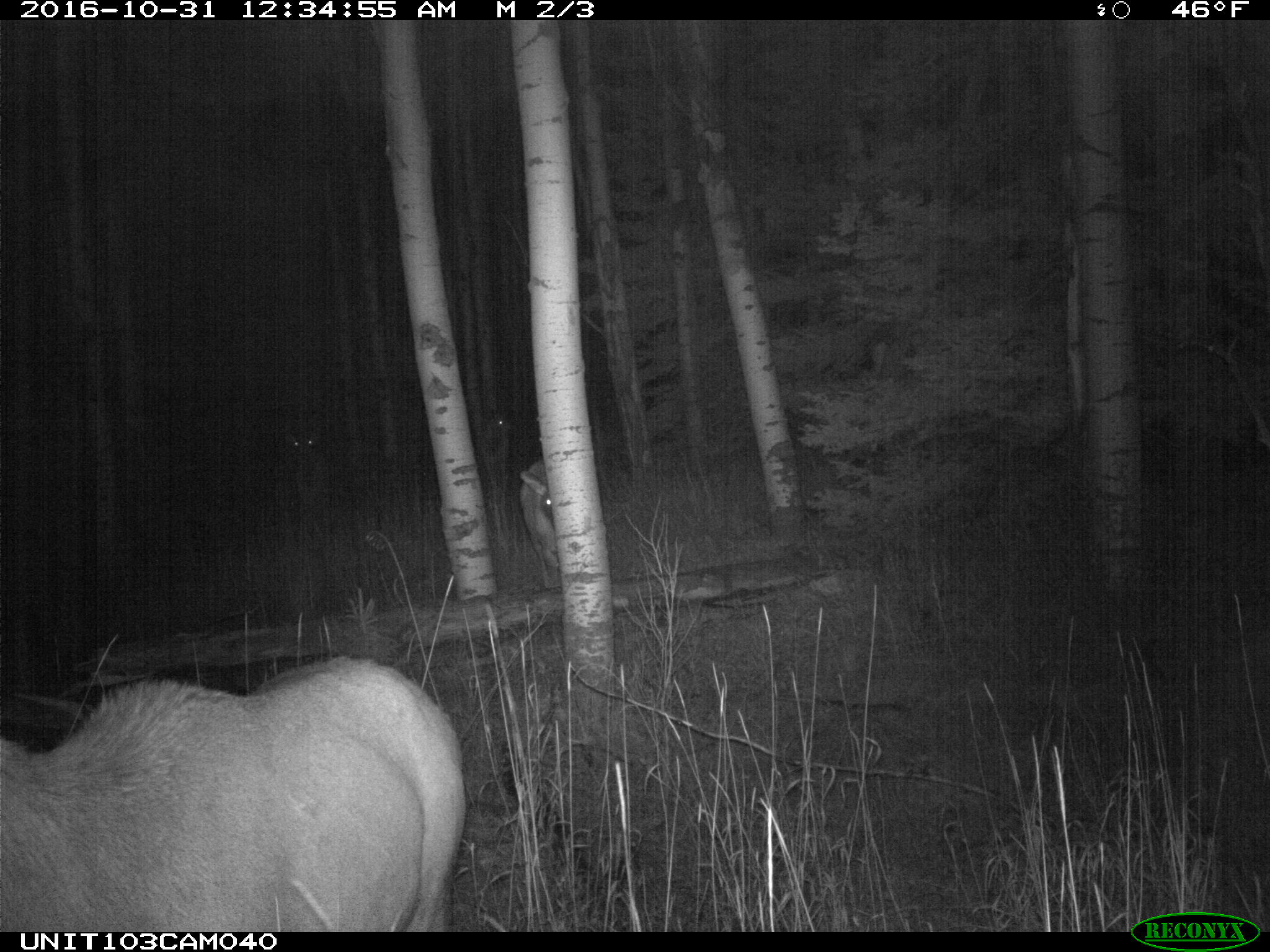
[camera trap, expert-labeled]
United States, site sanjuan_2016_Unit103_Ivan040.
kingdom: Animalia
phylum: Chordata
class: Mammalia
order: Artiodactyla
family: Cervidae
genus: Cervus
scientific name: Cervus elaphus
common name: red deer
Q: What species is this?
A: Cervus elaphus (red deer).